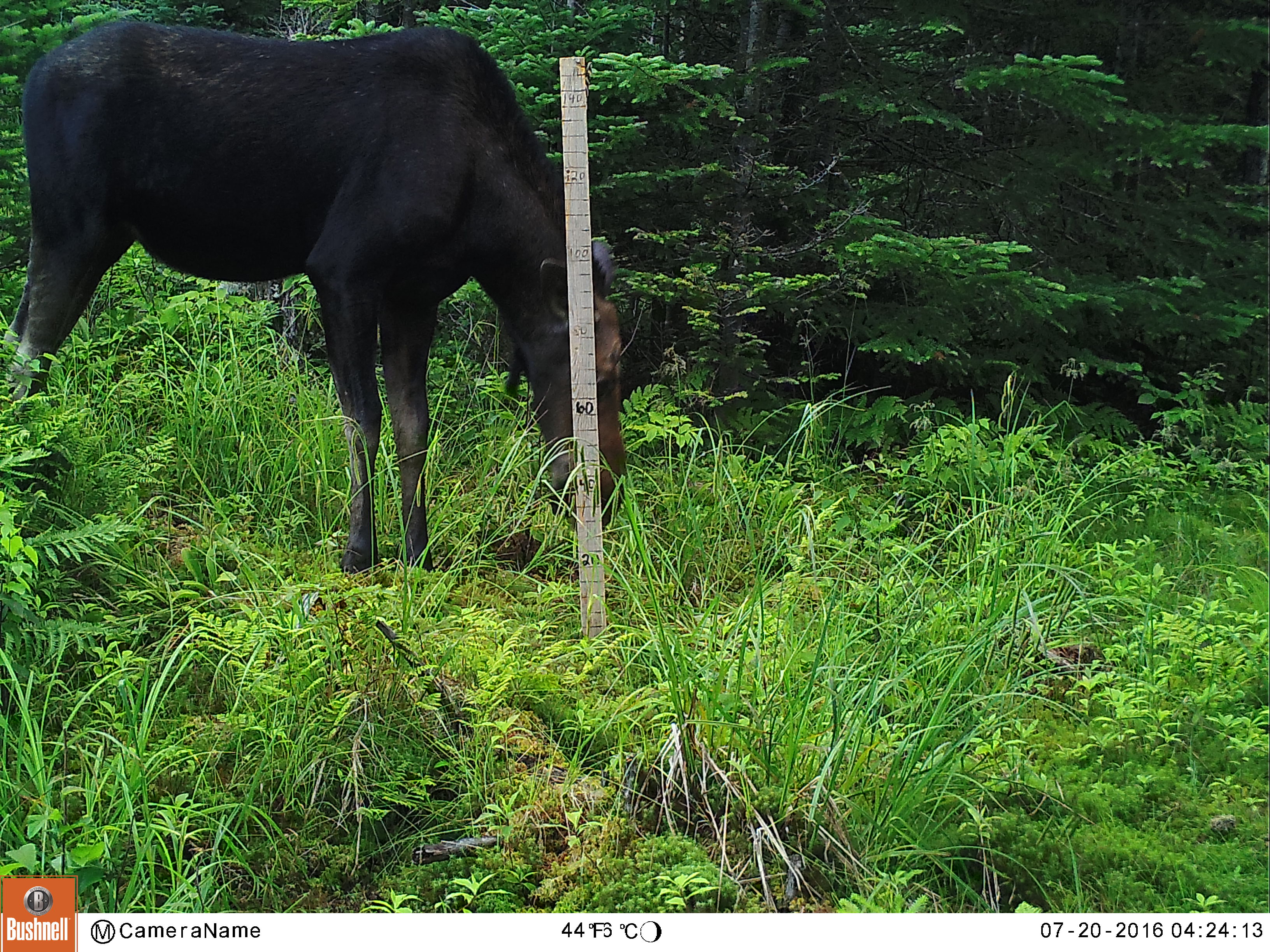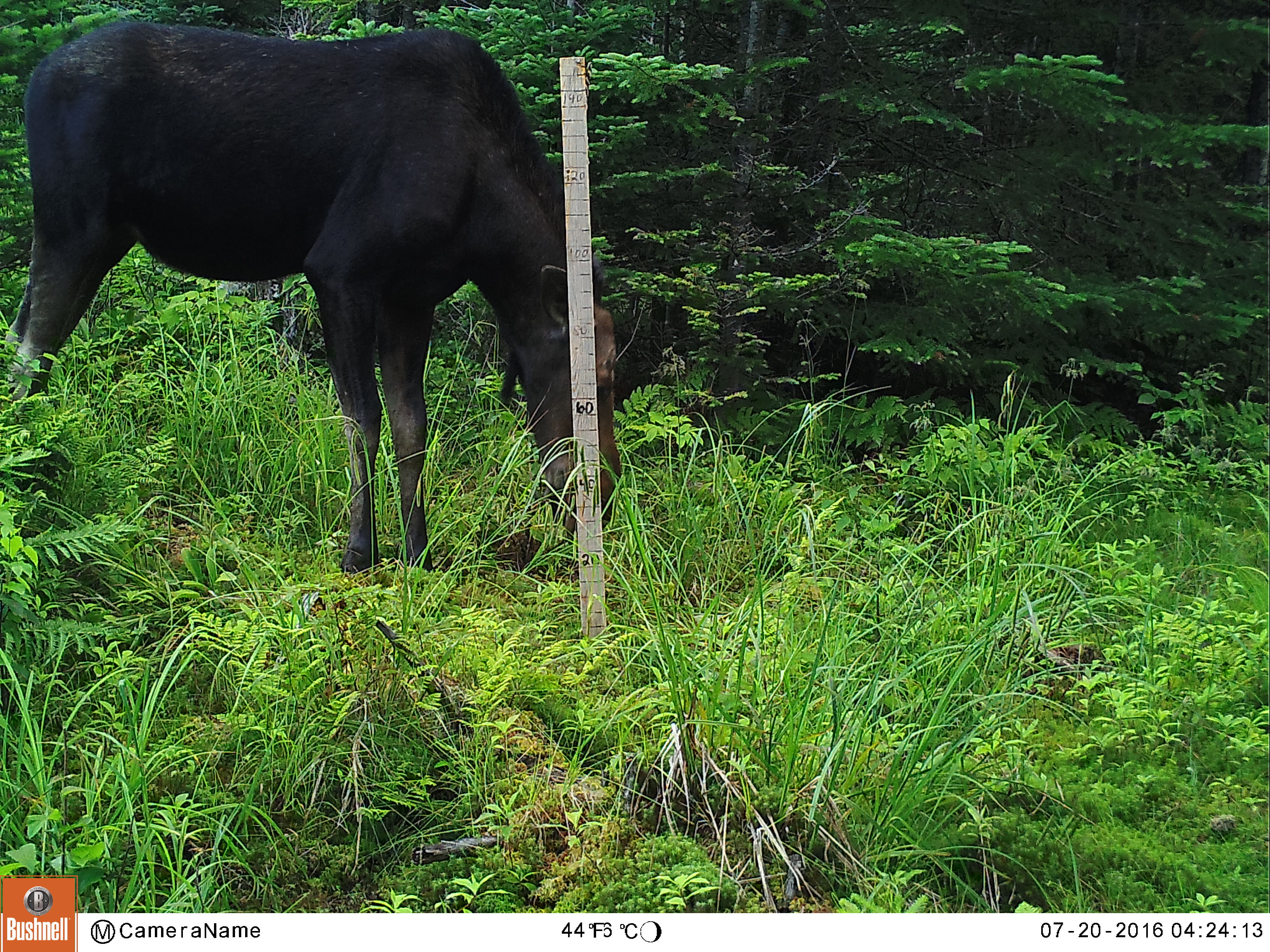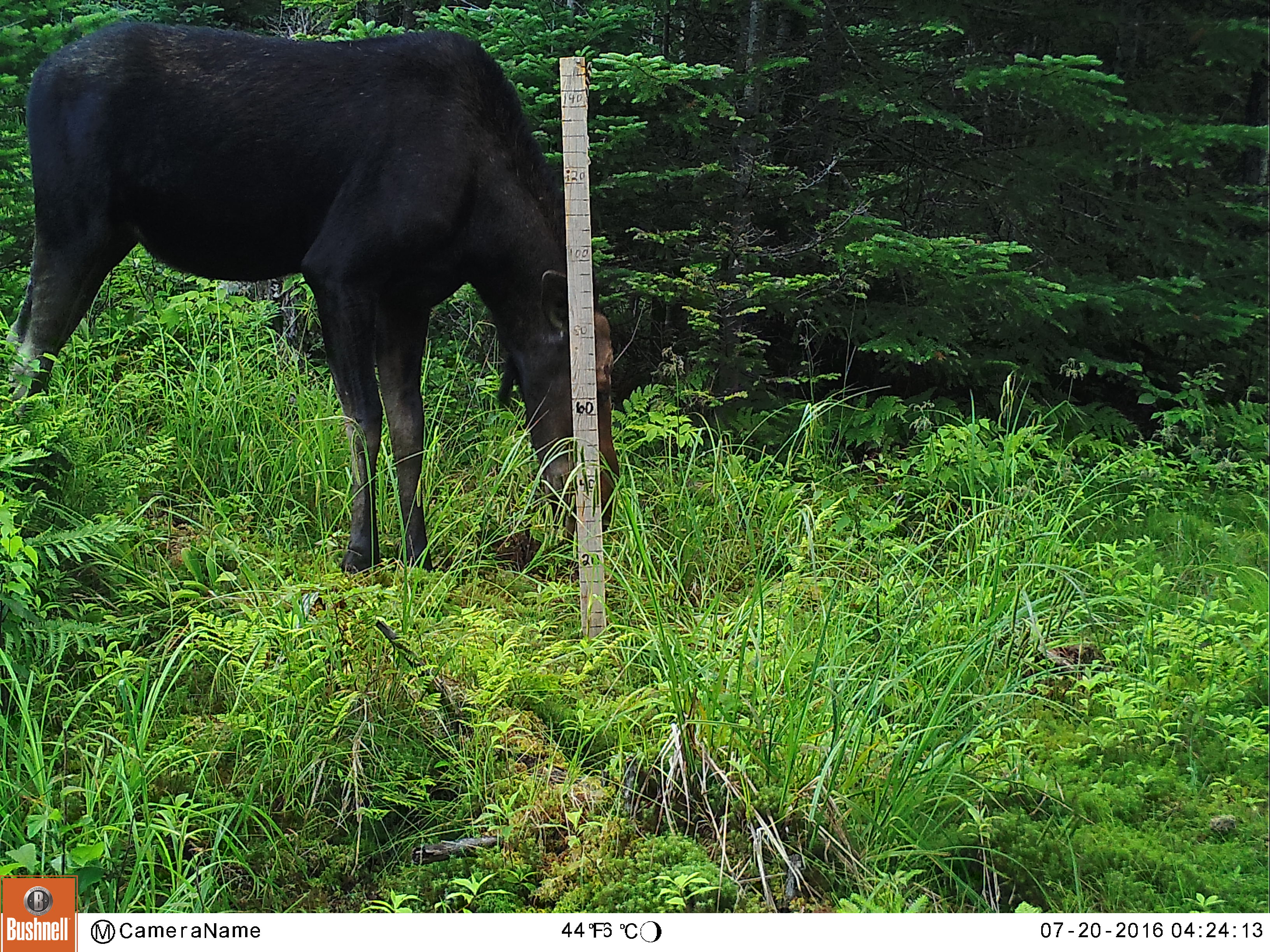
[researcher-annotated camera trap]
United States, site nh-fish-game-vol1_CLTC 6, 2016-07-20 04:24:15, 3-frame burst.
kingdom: Animalia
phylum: Chordata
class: Mammalia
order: Artiodactyla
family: Cervidae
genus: Alces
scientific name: Alces alces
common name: moose